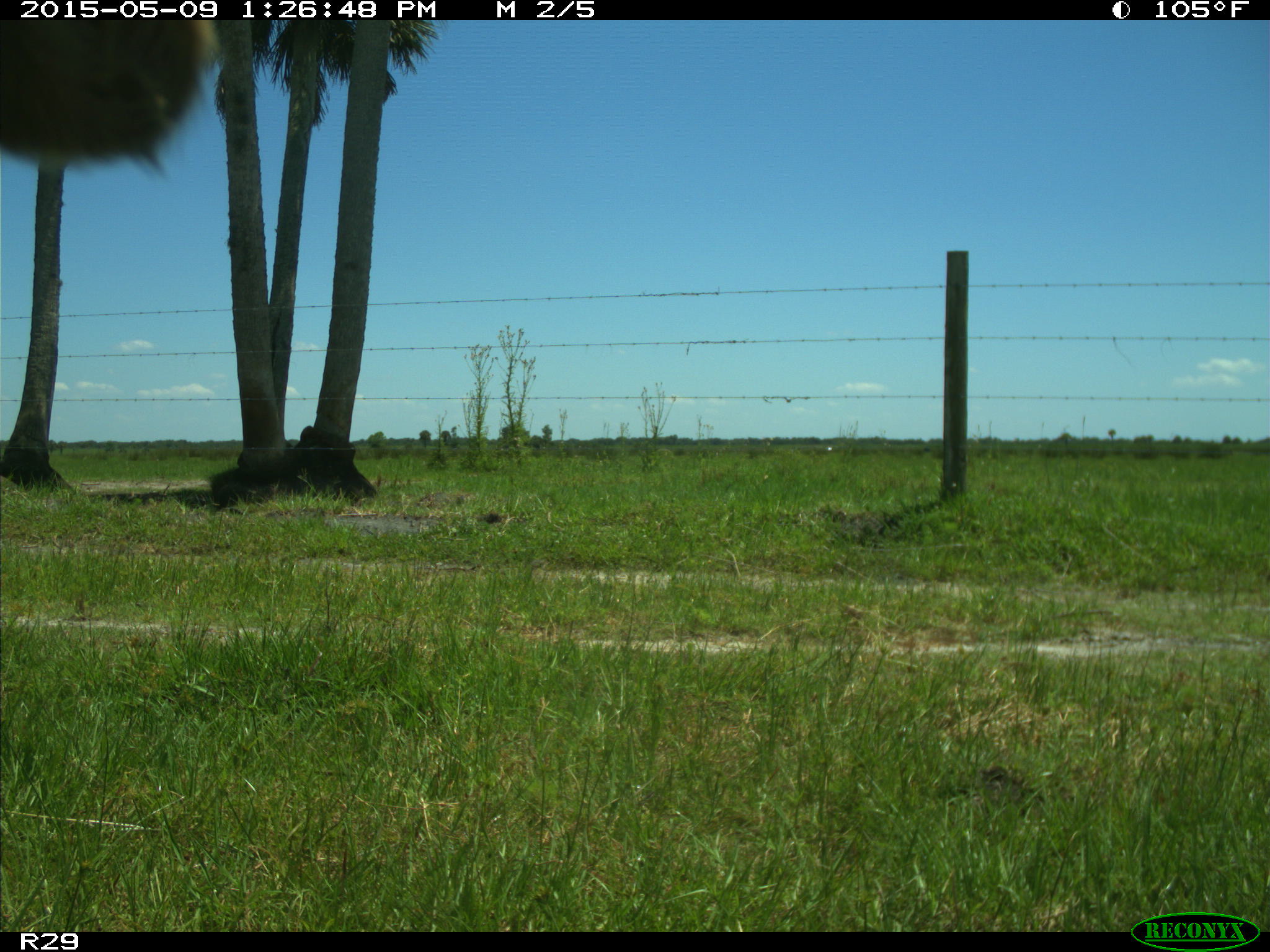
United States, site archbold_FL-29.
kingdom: Animalia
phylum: Chordata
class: Mammalia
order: Artiodactyla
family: Bovidae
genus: Bos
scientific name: Bos taurus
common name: domestic cow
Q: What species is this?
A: Bos taurus (domestic cow).